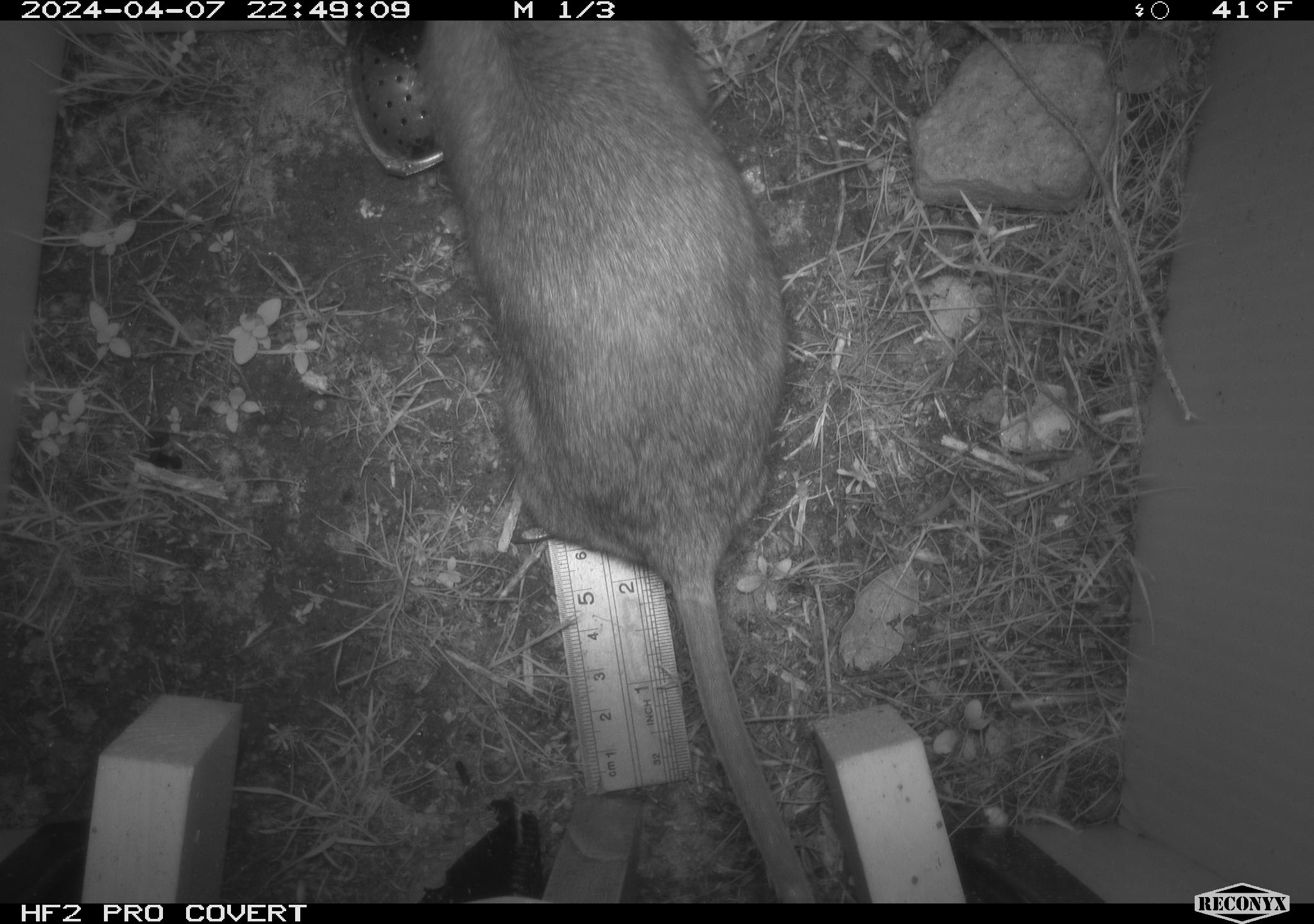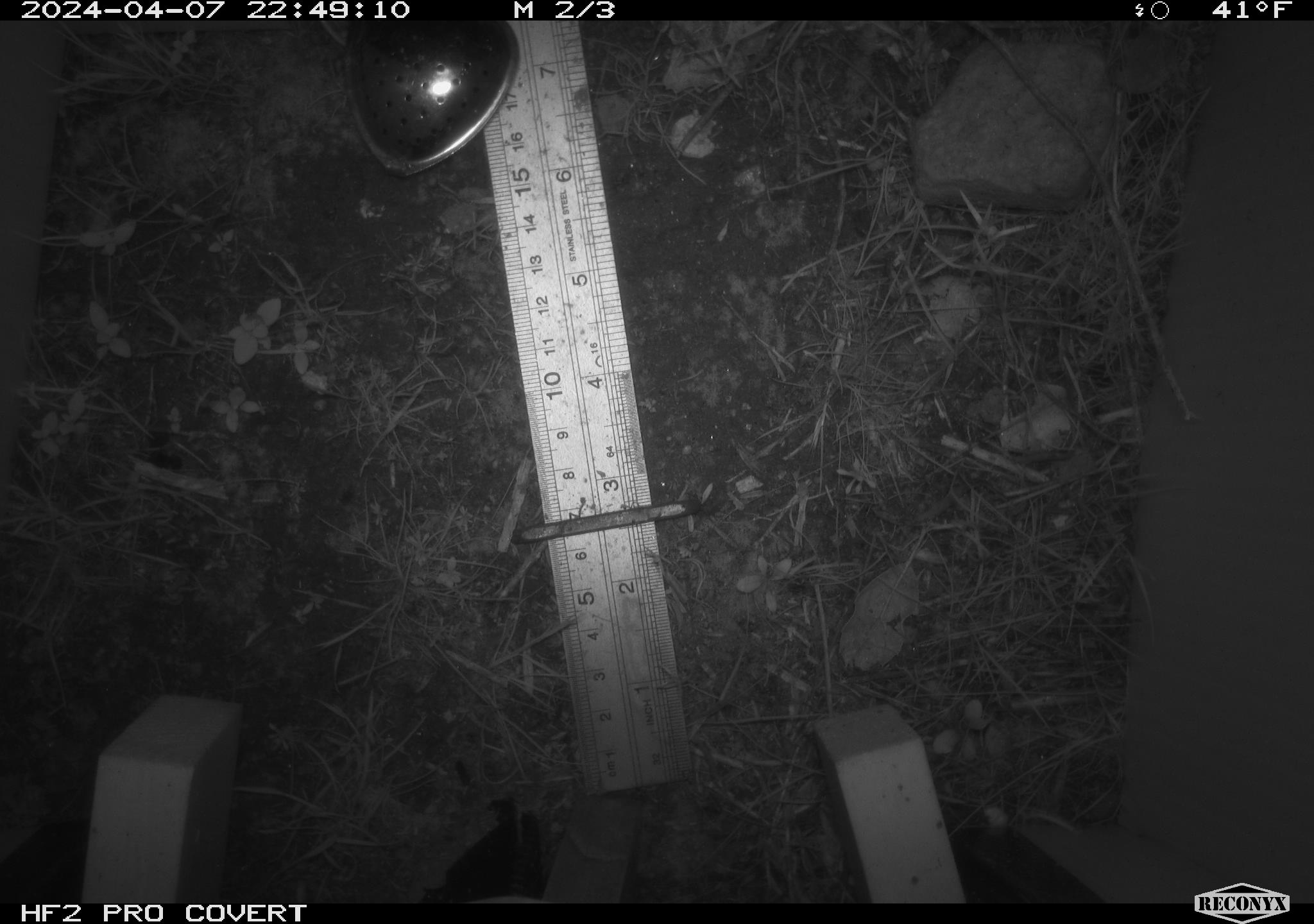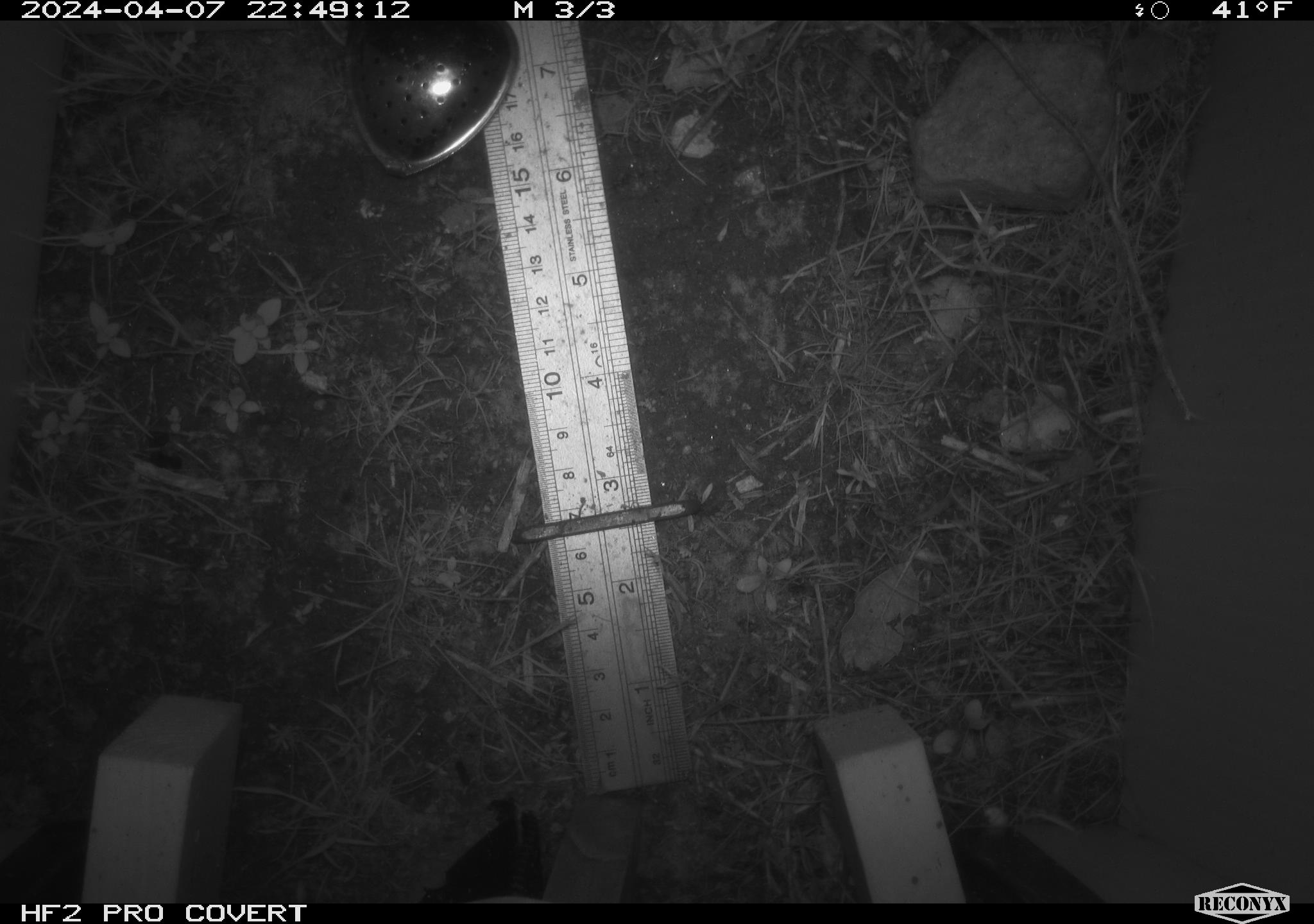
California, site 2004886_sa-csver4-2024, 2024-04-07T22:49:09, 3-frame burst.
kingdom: Animalia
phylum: Chordata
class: Mammalia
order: Rodentia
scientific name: Rodentia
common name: woodrat or rat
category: woodrat or rat species